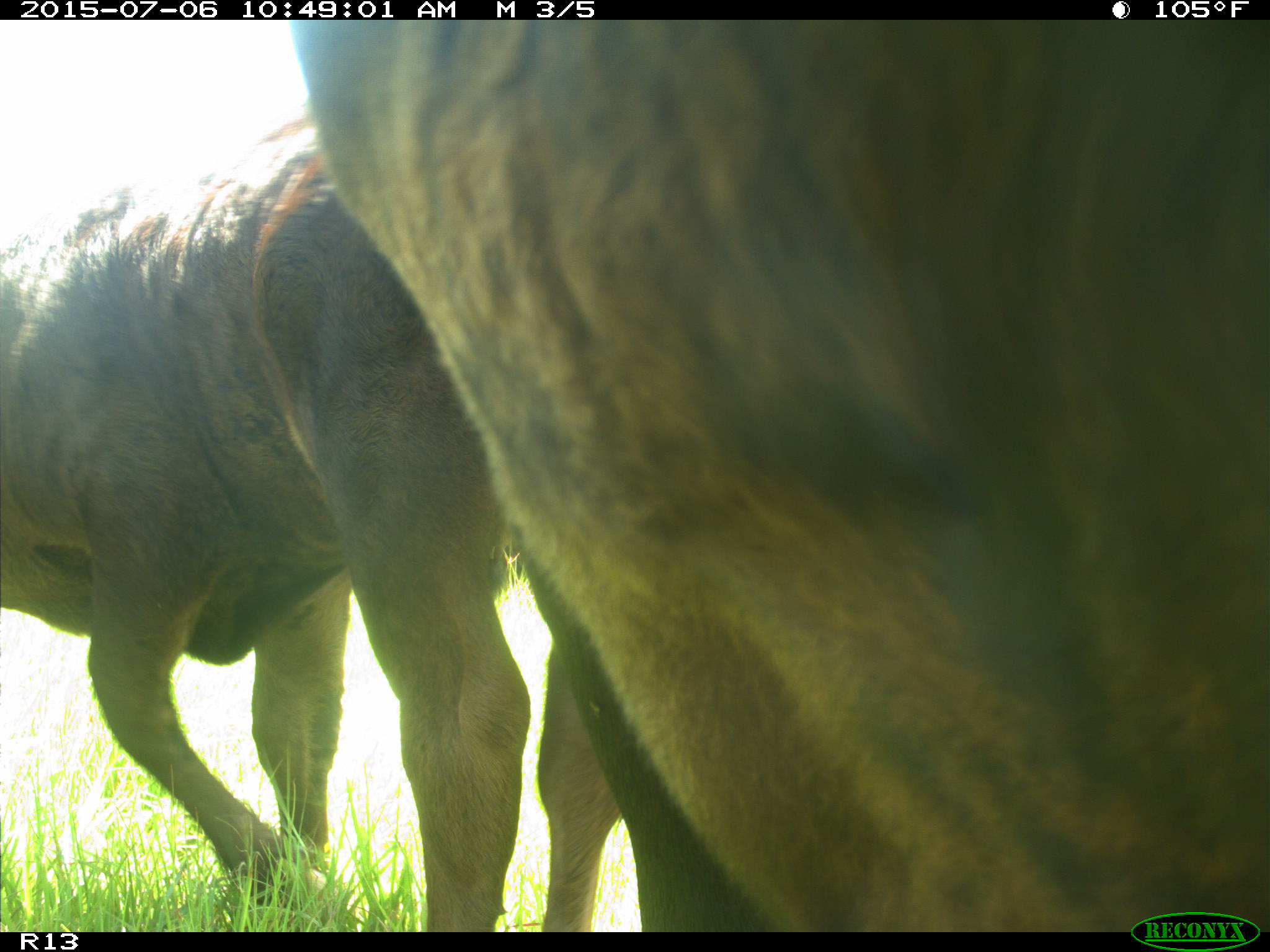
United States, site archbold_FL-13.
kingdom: Animalia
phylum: Chordata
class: Mammalia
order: Artiodactyla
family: Bovidae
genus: Bos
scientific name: Bos taurus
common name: domestic cow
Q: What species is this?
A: Bos taurus (domestic cow).